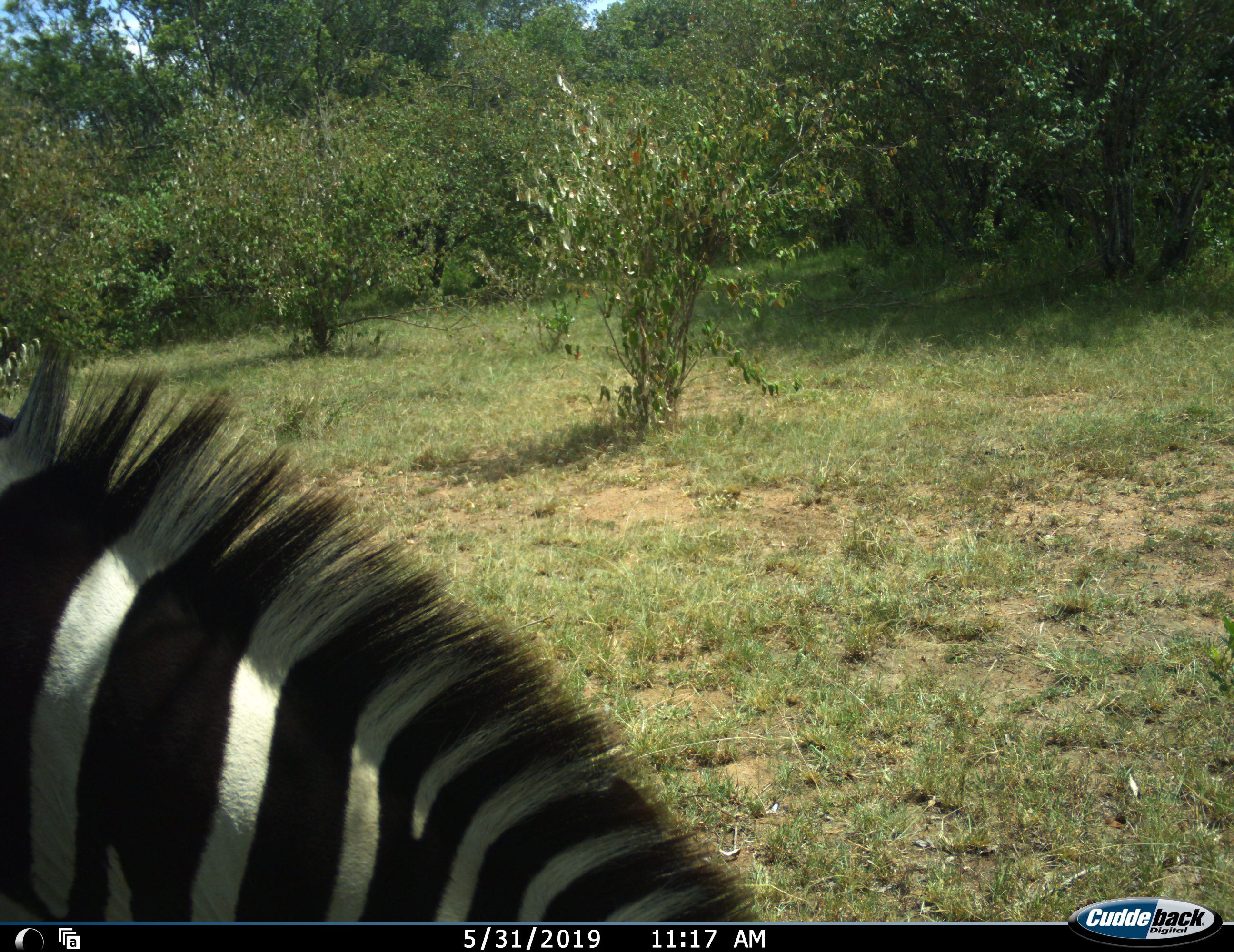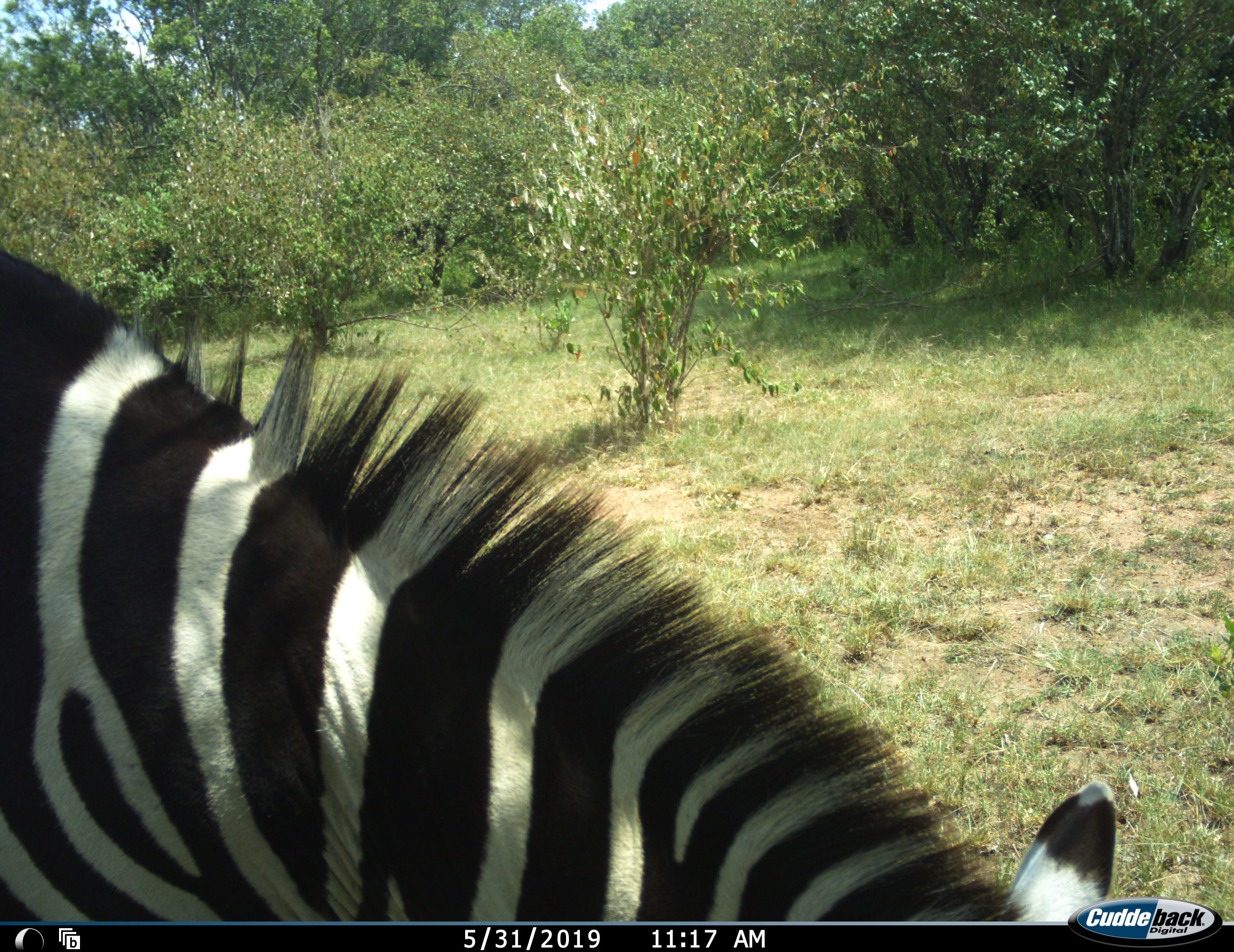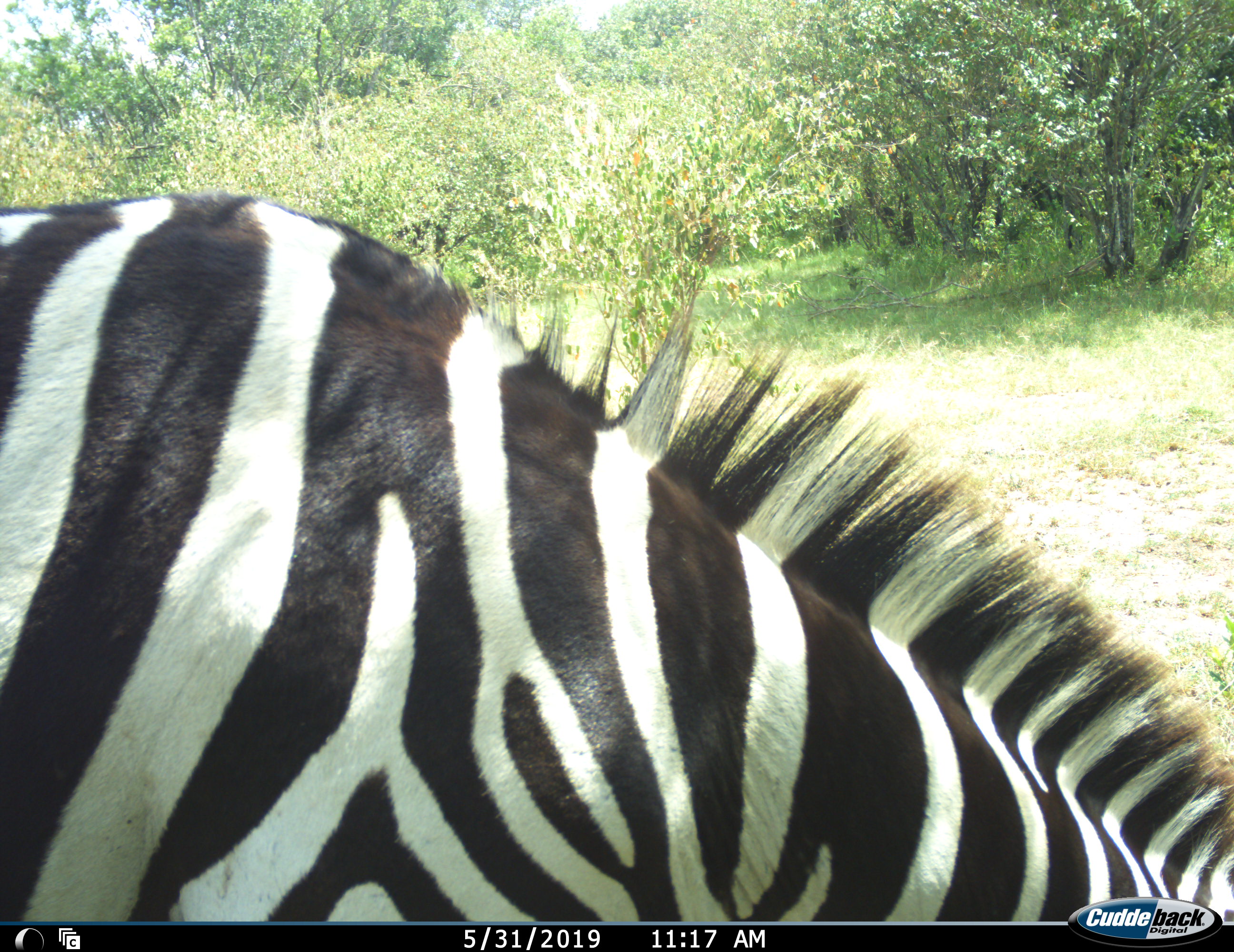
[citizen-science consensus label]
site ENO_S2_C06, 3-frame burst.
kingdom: Animalia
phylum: Chordata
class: Mammalia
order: Perissodactyla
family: Equidae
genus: Equus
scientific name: Equus quagga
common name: plains zebra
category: zebraplains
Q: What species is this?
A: Zebraplains (plains zebra) (Equus quagga).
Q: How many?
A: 1.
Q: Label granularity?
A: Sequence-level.